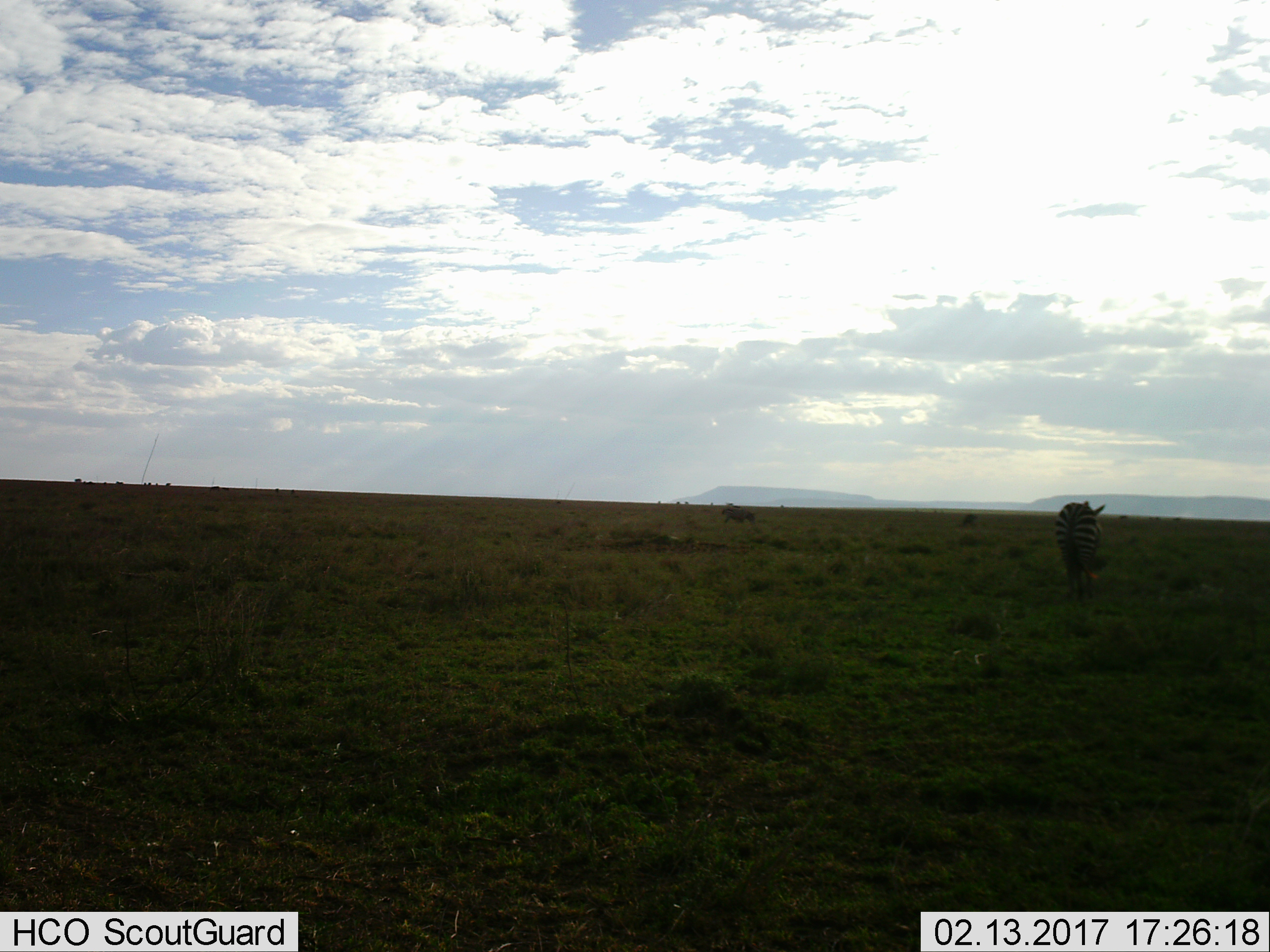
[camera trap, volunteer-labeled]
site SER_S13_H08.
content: unidentified animal